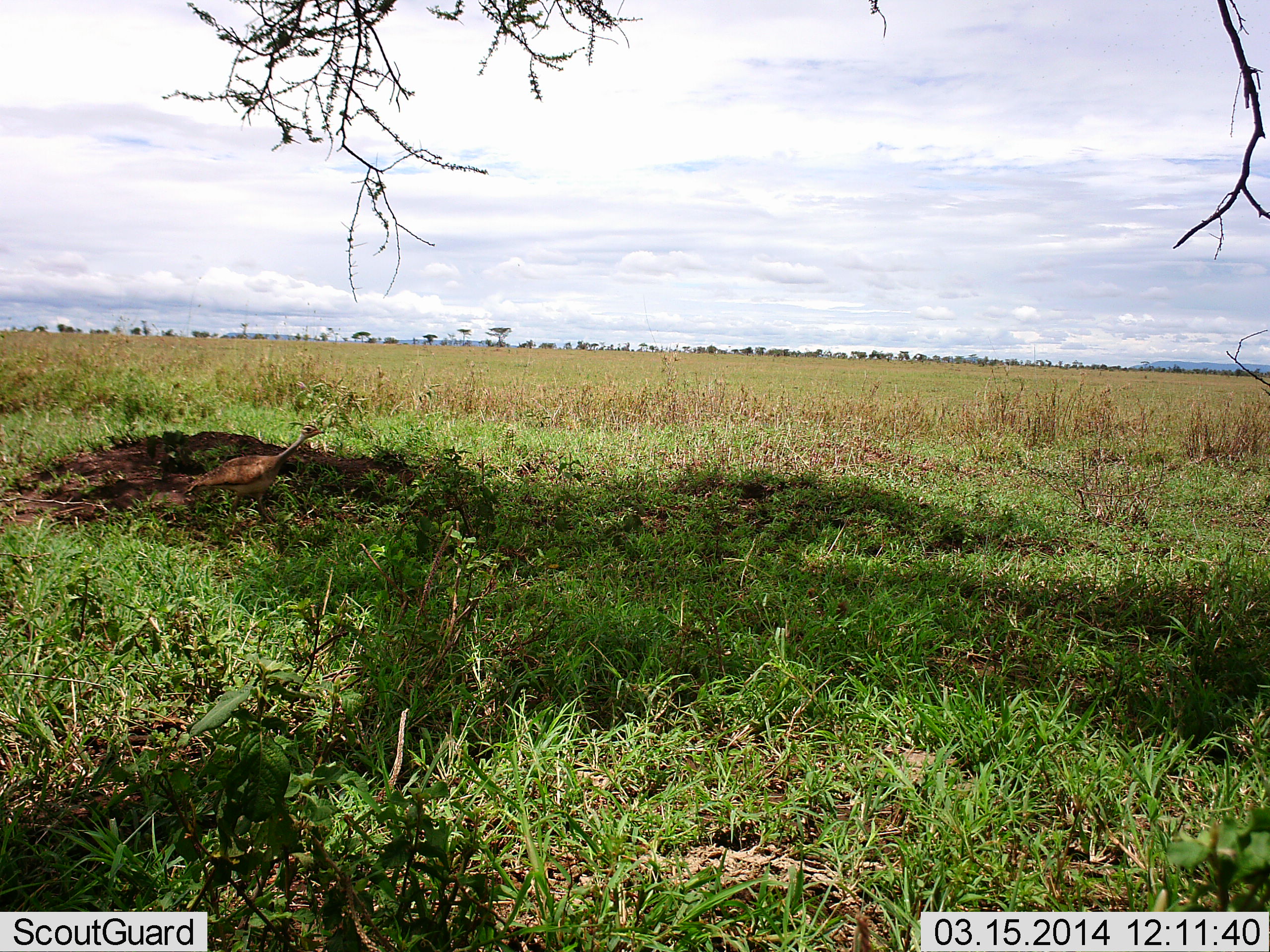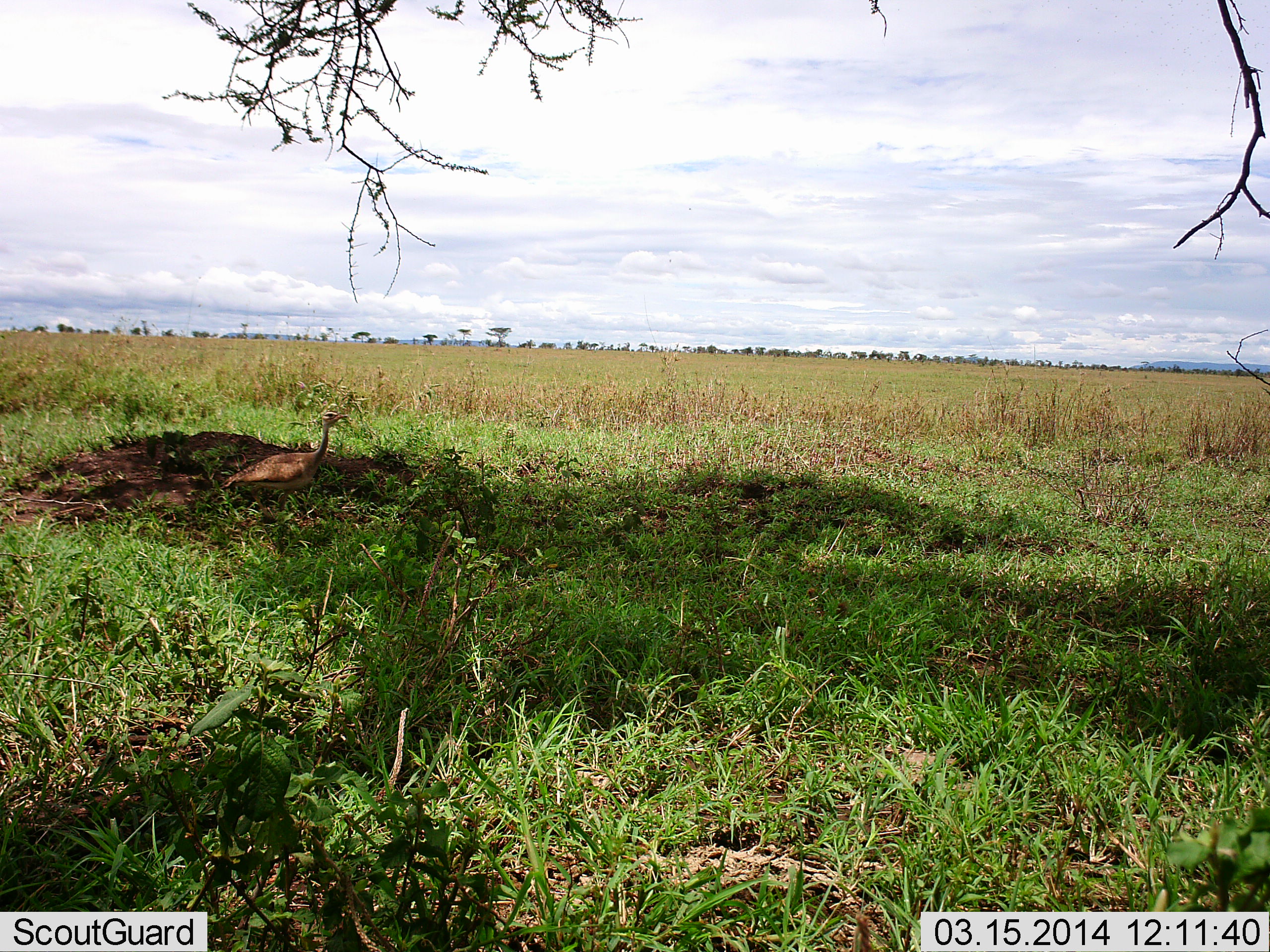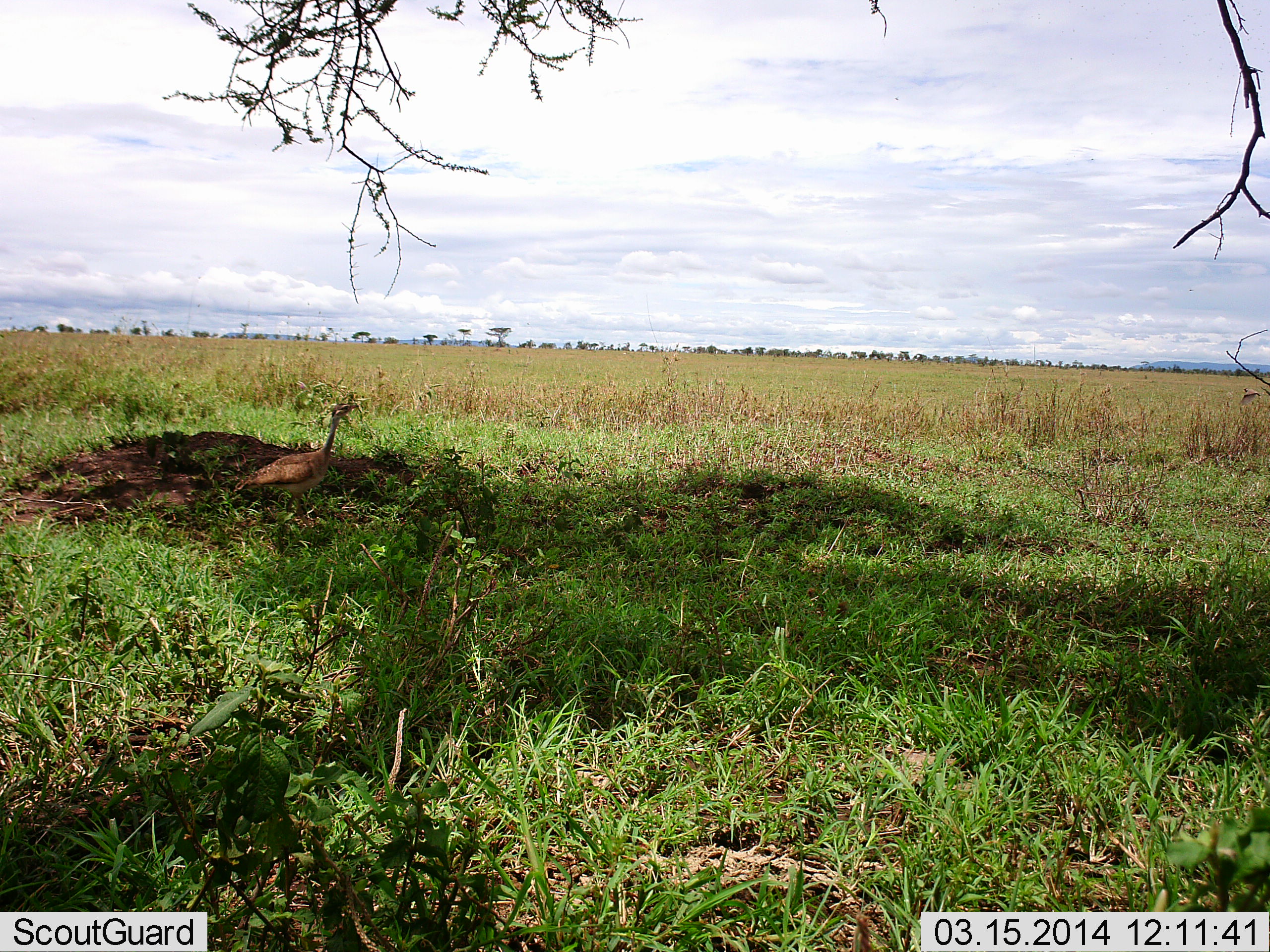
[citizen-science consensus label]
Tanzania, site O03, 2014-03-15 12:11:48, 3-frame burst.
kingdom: Animalia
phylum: Chordata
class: Aves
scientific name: Aves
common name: bird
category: otherbird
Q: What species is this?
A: Otherbird (bird) (Aves).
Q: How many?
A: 1.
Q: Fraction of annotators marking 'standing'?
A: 45%.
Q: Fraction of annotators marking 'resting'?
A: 0%.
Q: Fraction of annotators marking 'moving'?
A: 55%.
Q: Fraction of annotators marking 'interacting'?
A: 0%.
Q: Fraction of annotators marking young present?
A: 0%.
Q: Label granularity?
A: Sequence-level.